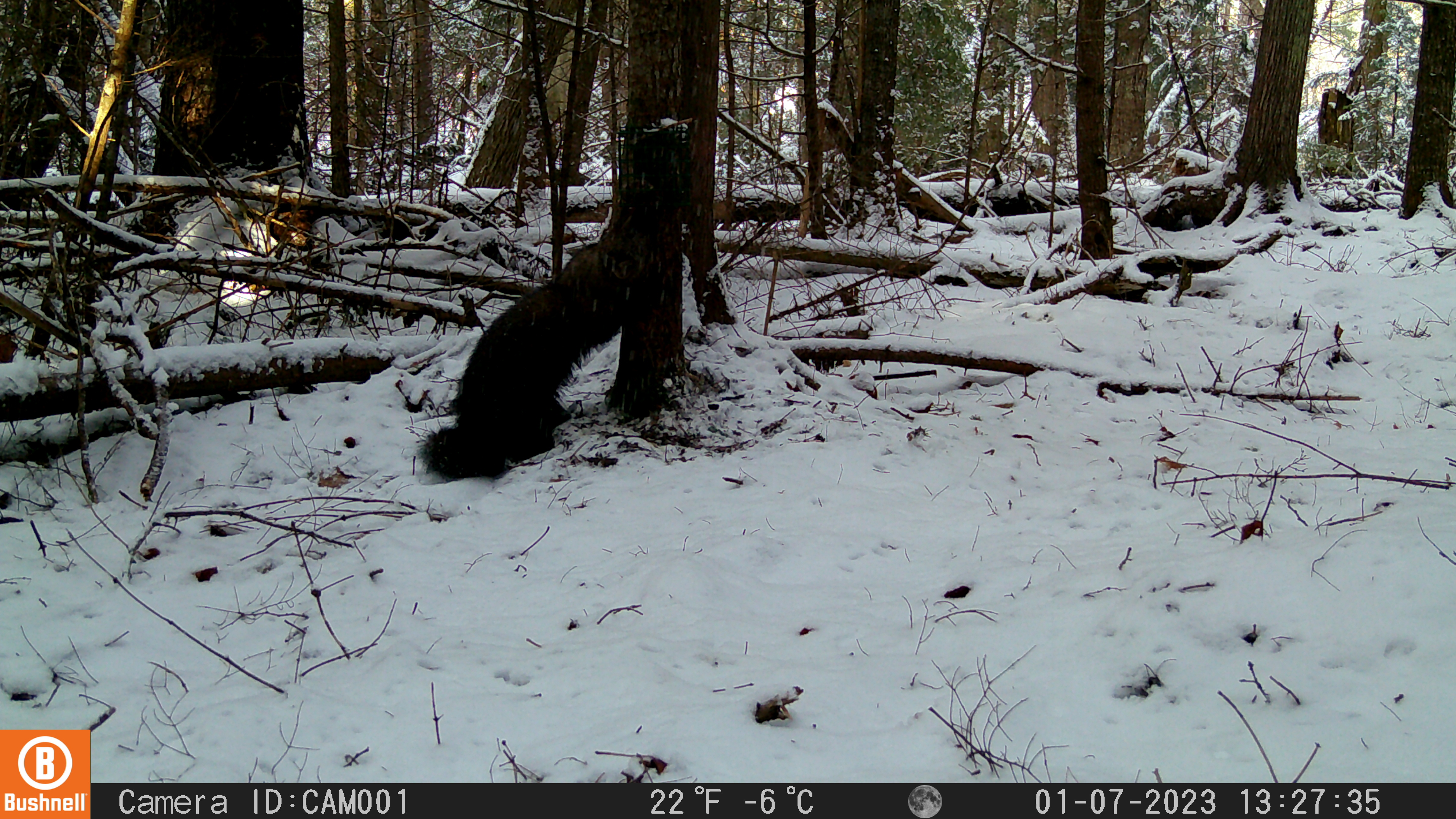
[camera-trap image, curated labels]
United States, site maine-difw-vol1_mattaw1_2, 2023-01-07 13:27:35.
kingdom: Animalia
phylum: Chordata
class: Mammalia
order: Carnivora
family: Mustelidae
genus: Pekania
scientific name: Pekania pennanti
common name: fisher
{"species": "fisher (Pekania pennanti)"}